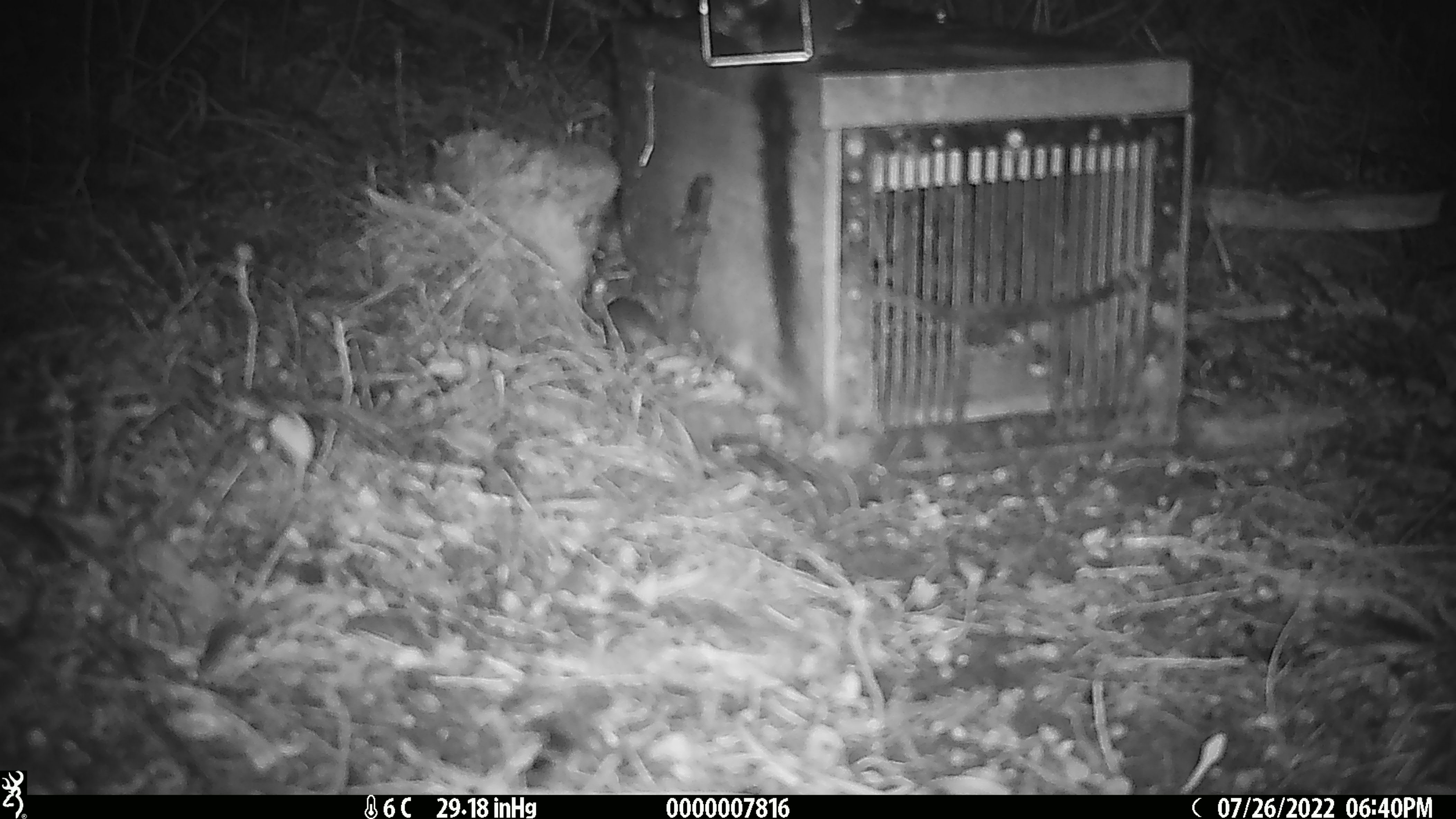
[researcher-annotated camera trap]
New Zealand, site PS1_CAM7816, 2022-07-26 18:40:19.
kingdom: Animalia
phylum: Chordata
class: Mammalia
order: Rodentia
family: Muridae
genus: Mus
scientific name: Mus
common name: mouse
Mouse (Mus).